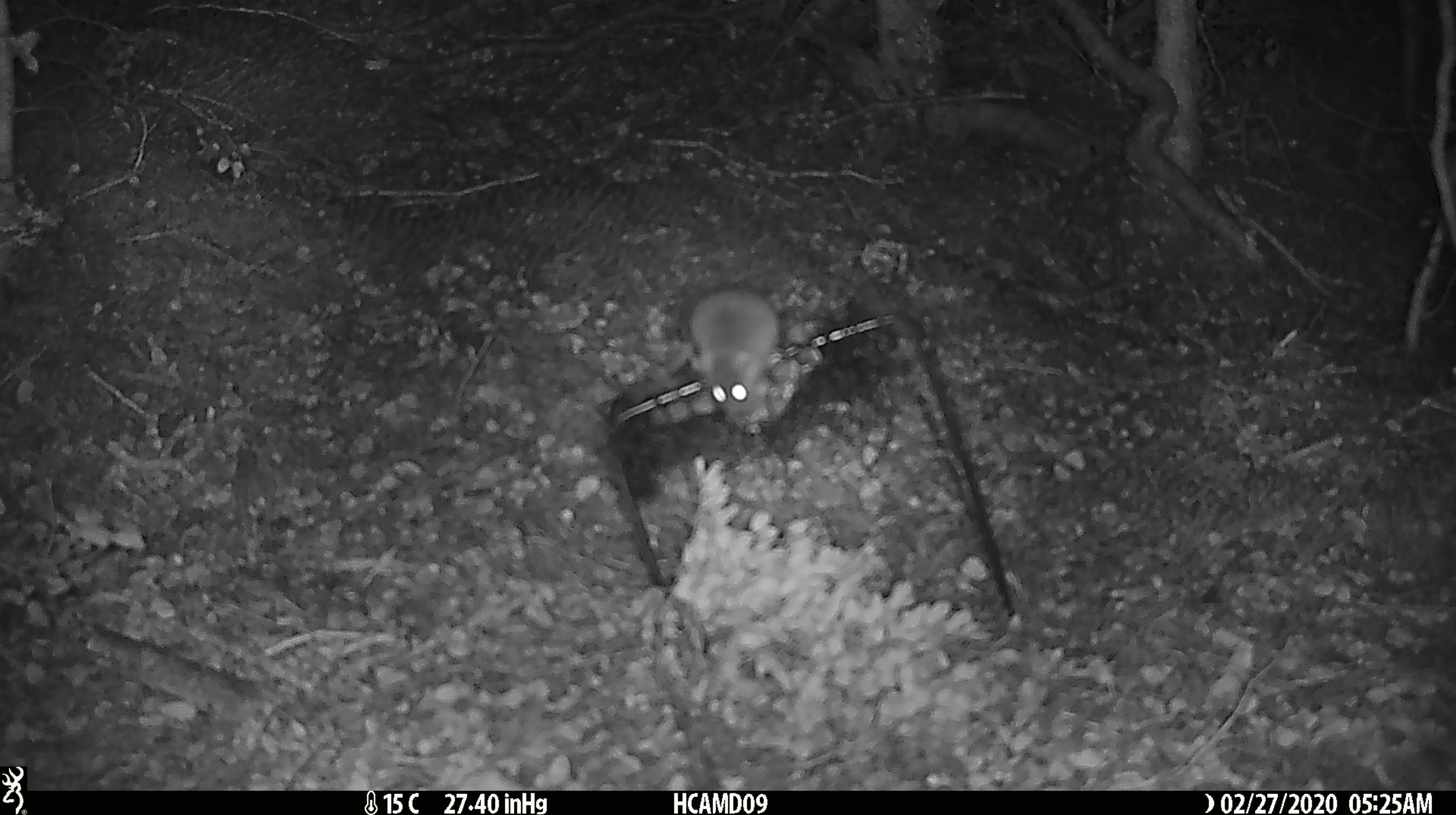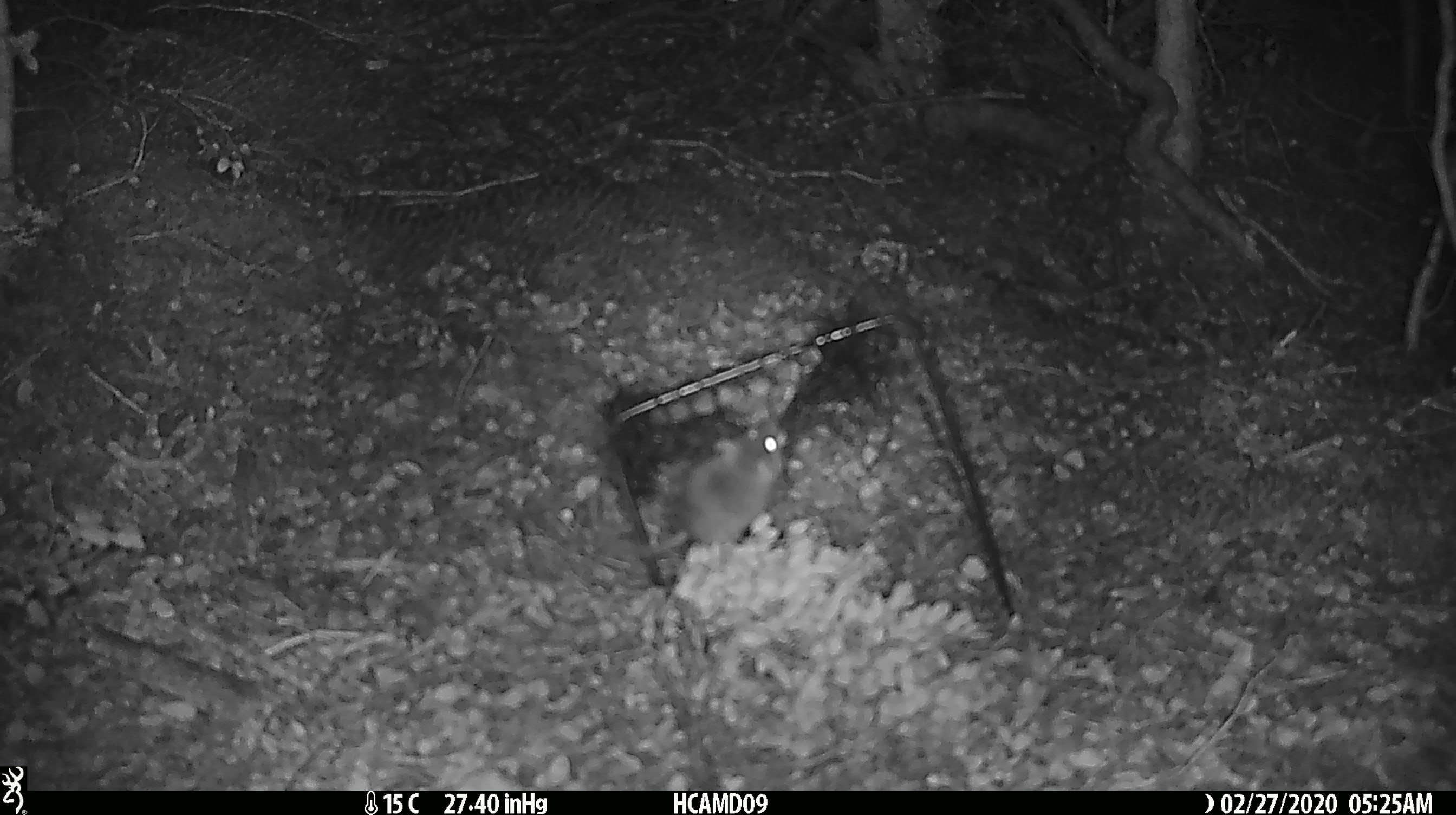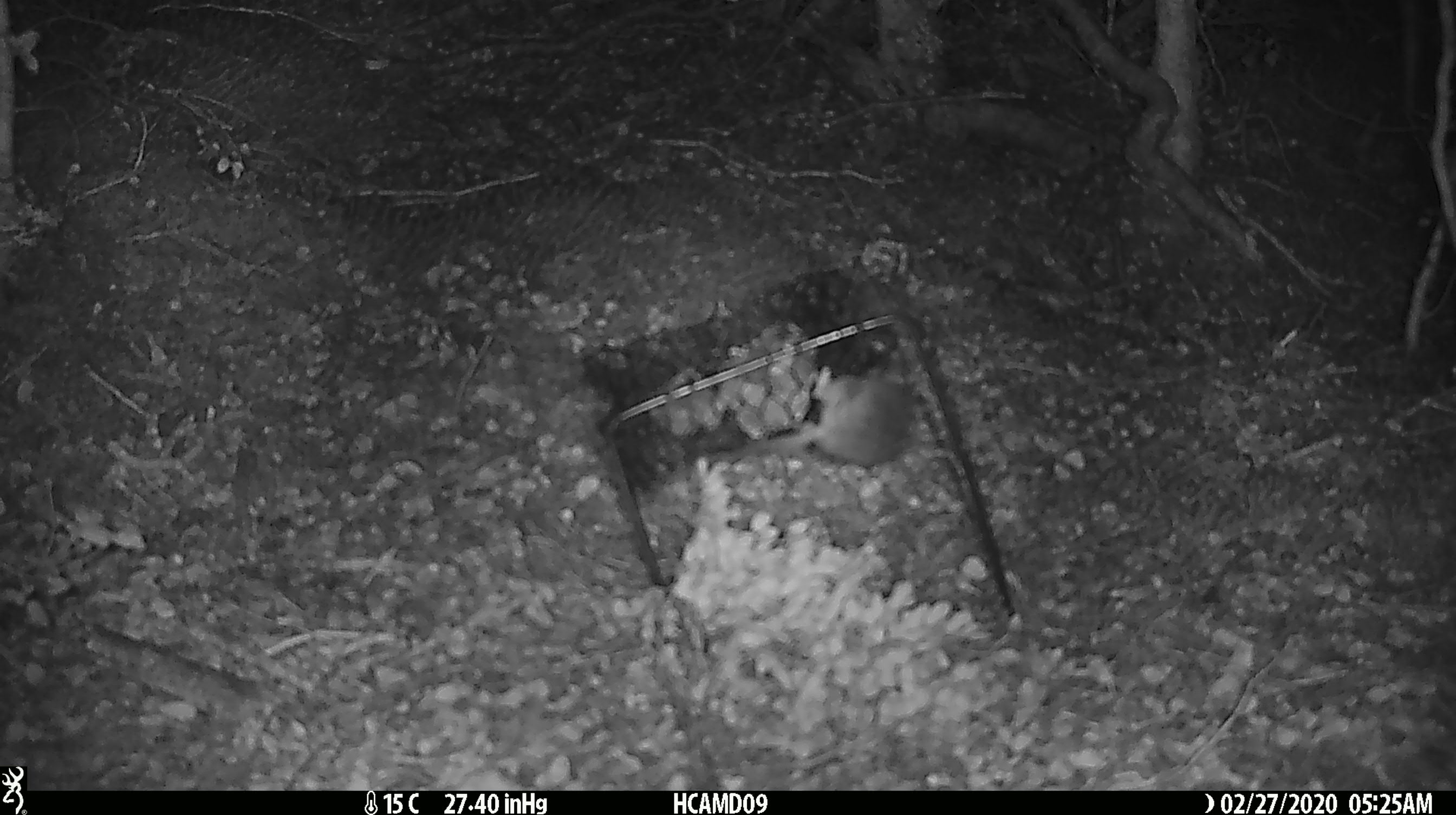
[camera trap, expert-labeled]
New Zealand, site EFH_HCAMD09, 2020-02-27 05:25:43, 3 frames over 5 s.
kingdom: Animalia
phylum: Chordata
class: Mammalia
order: Rodentia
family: Muridae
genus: Mus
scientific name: Mus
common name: mouse